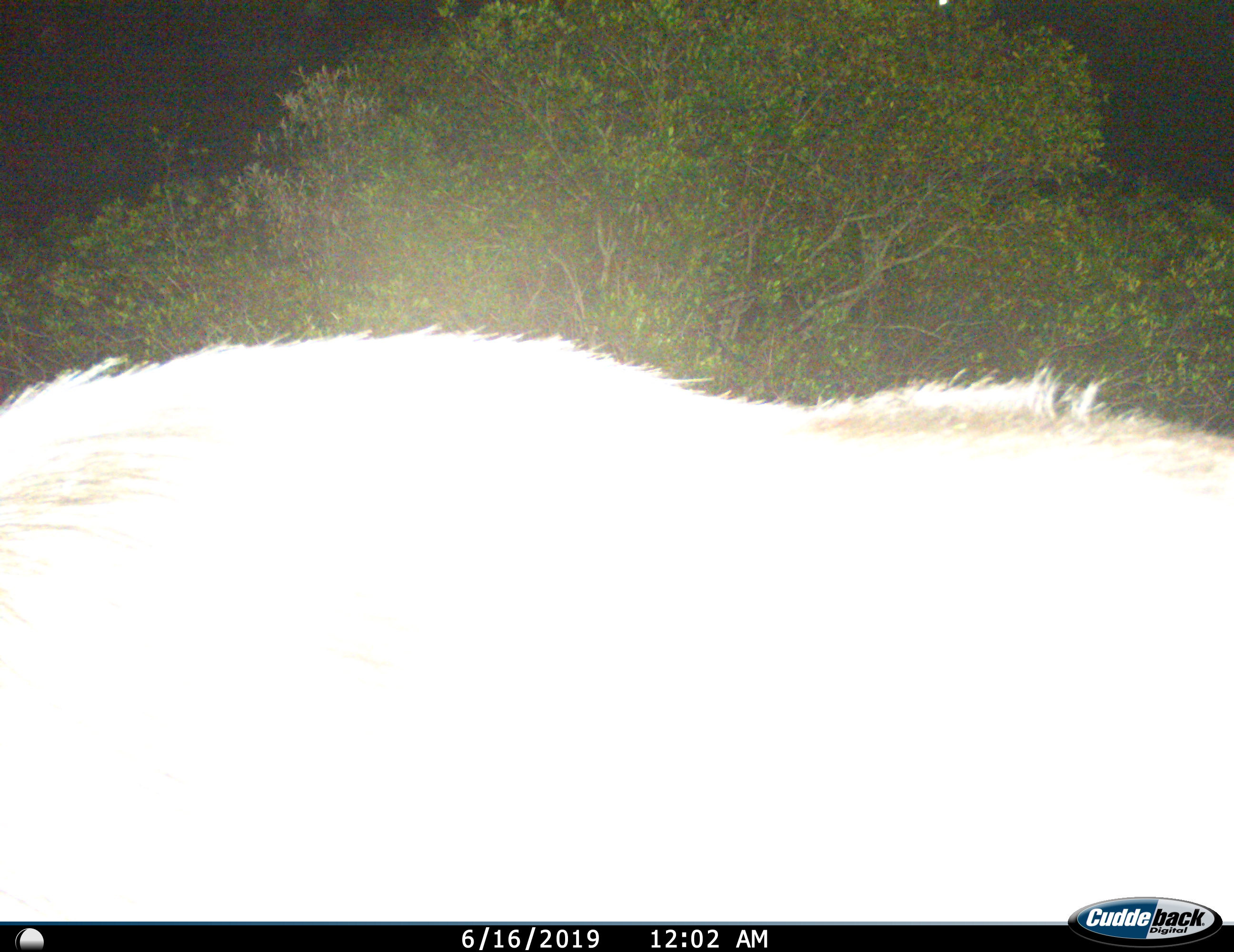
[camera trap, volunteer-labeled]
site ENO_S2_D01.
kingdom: Animalia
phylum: Chordata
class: Mammalia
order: Artiodactyla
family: Suidae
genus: Phacochoerus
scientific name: Phacochoerus africanus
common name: warthog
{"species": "warthog (Phacochoerus africanus)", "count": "1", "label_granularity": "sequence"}